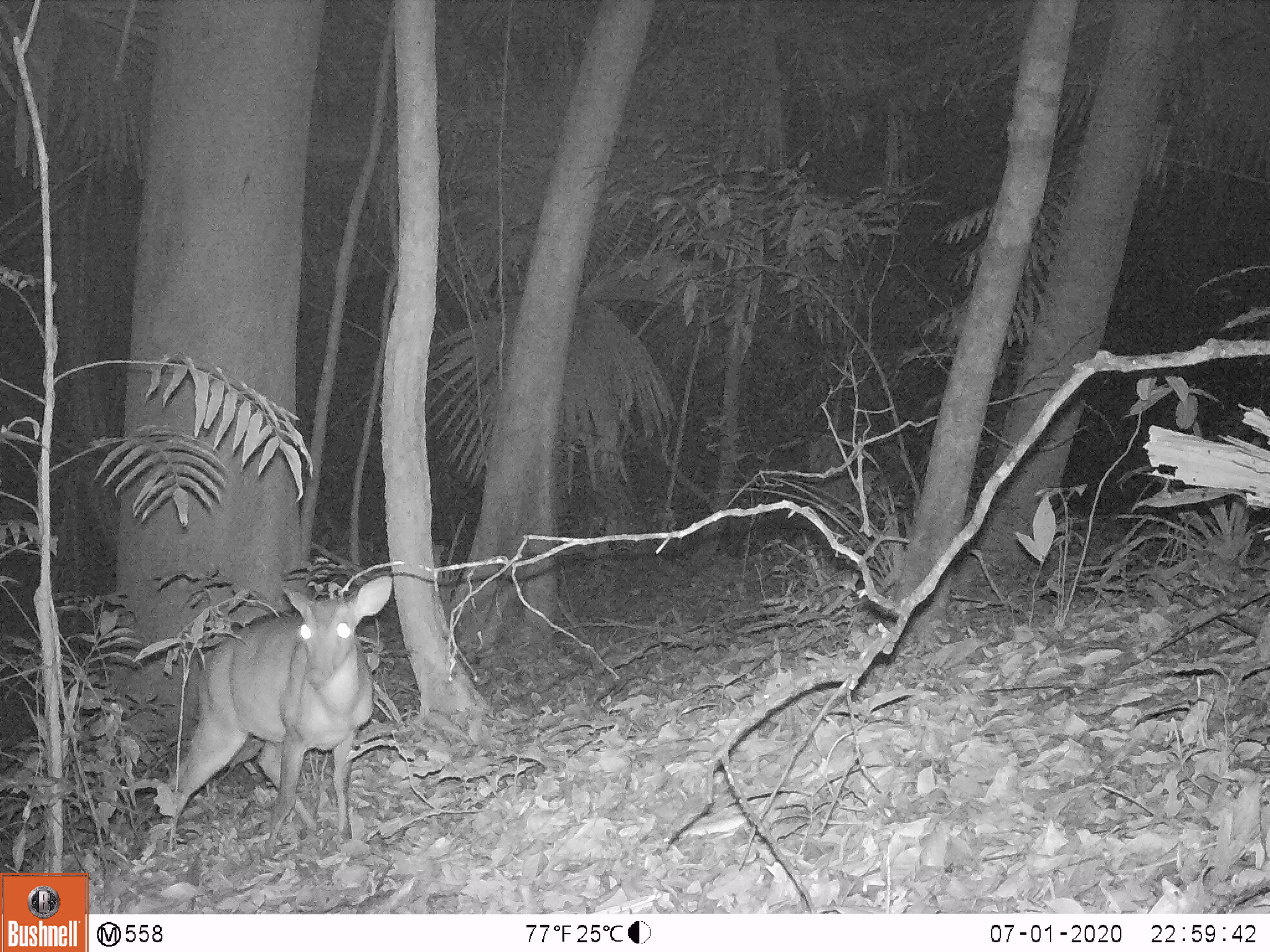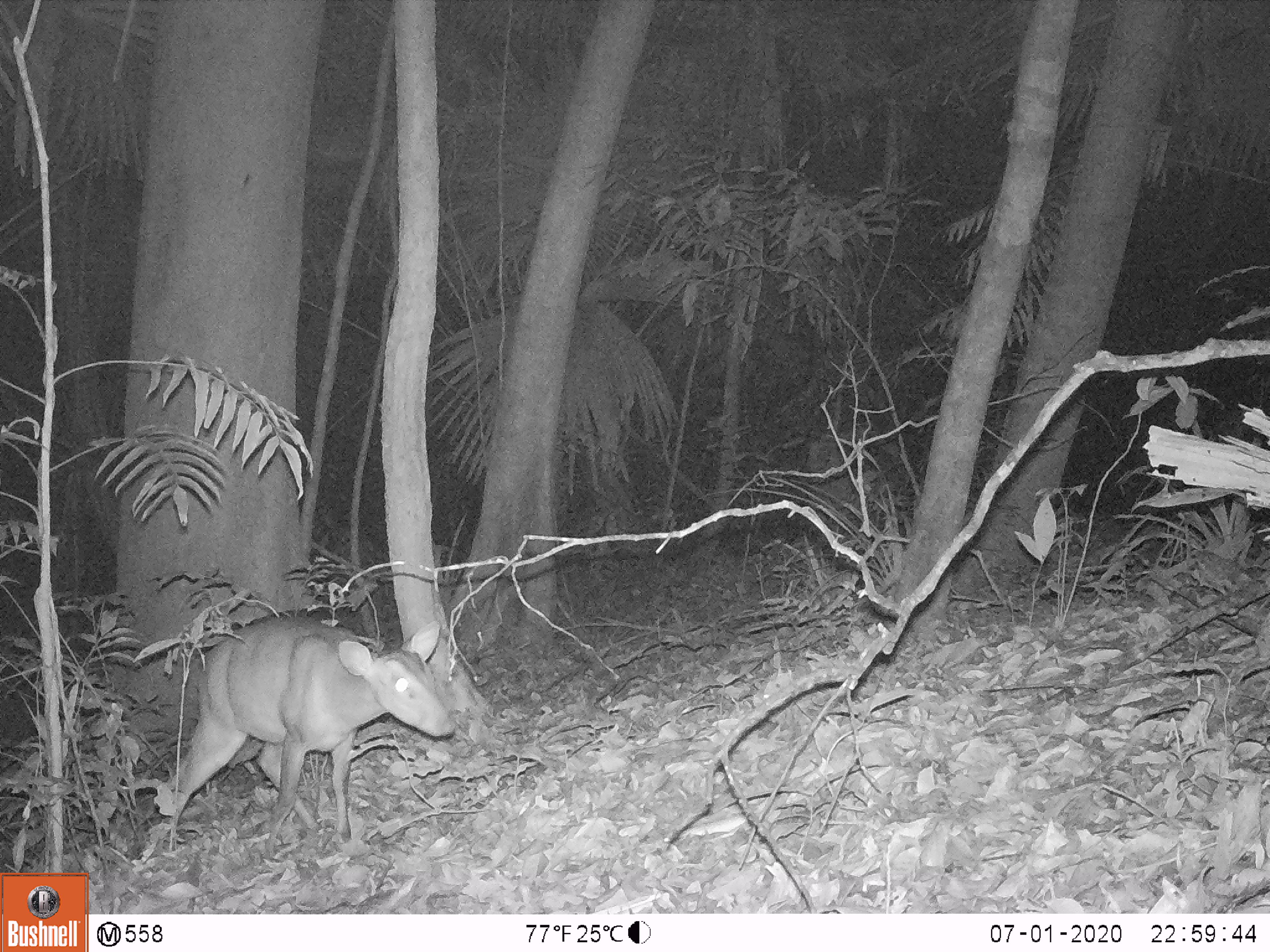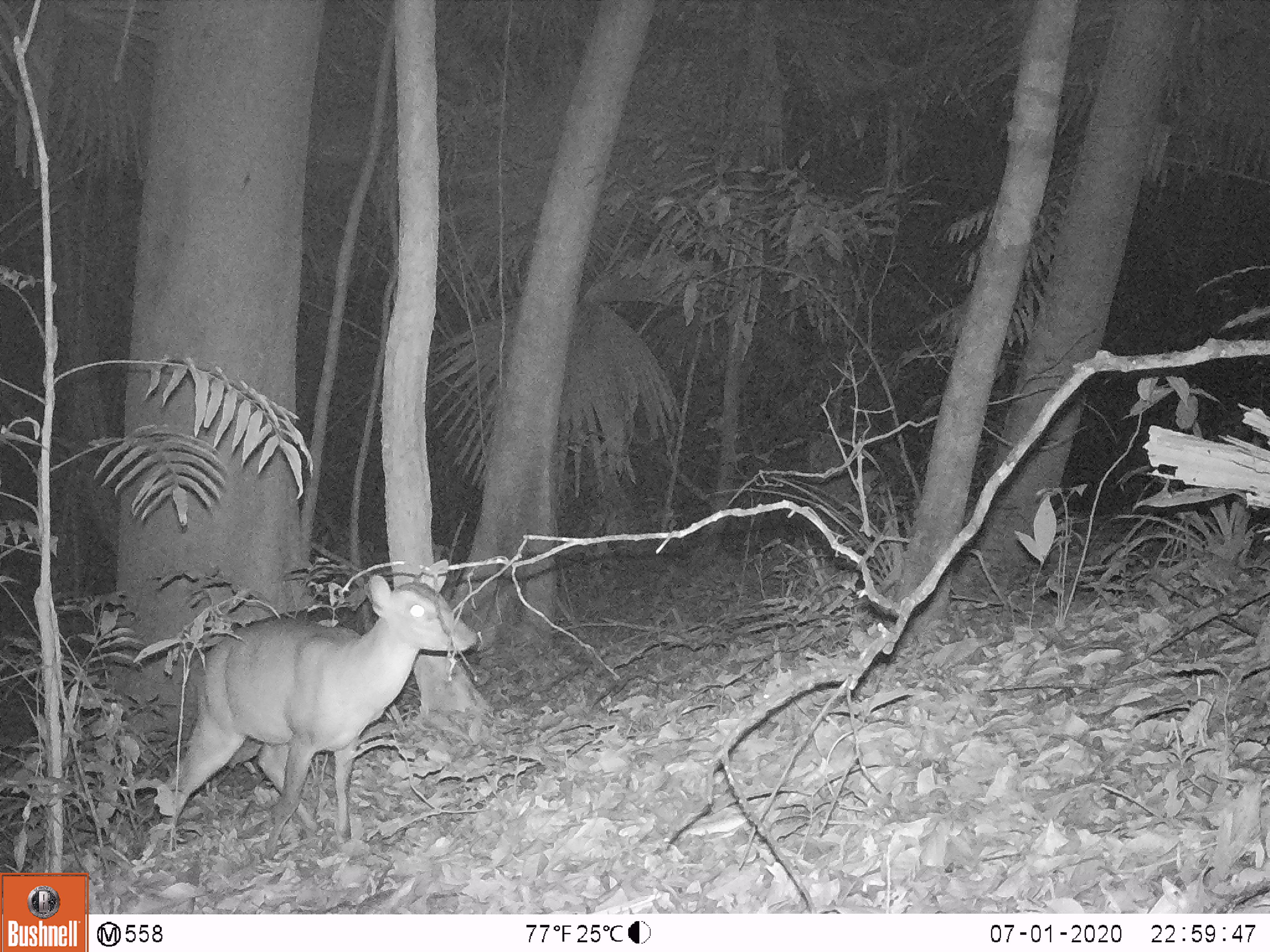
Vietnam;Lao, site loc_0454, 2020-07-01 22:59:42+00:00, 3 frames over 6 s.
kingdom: Animalia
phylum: Chordata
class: Mammalia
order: Artiodactyla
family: Cervidae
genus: Muntiacus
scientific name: Muntiacus vuquangensis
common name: large-antlered muntjac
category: large antlered muntjac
Large antlered muntjac (large-antlered muntjac) (Muntiacus vuquangensis). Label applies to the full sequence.